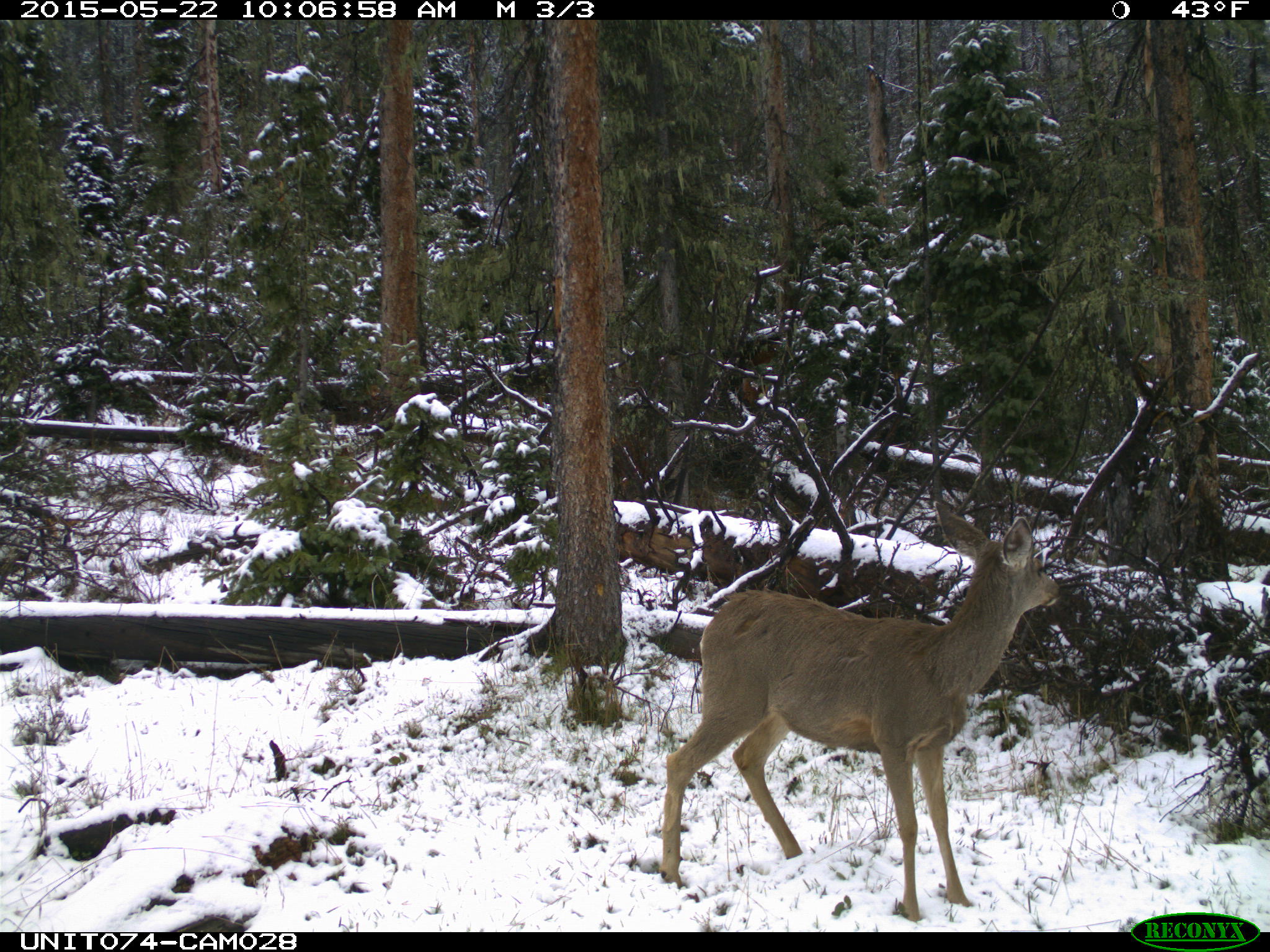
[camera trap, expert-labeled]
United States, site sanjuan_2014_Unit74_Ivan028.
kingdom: Animalia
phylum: Chordata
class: Mammalia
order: Artiodactyla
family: Cervidae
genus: Odocoileus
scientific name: Odocoileus hemionus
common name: mule deer